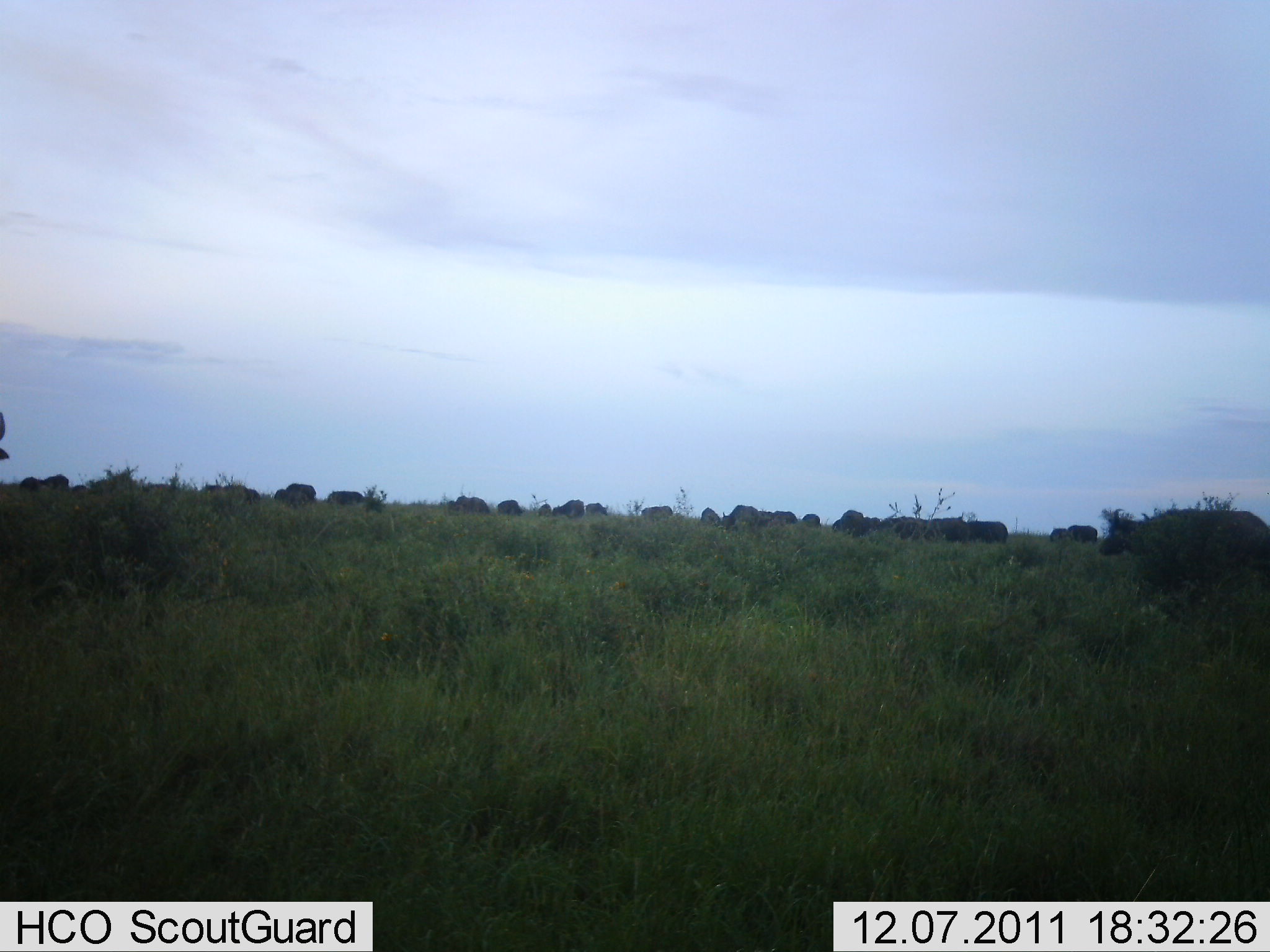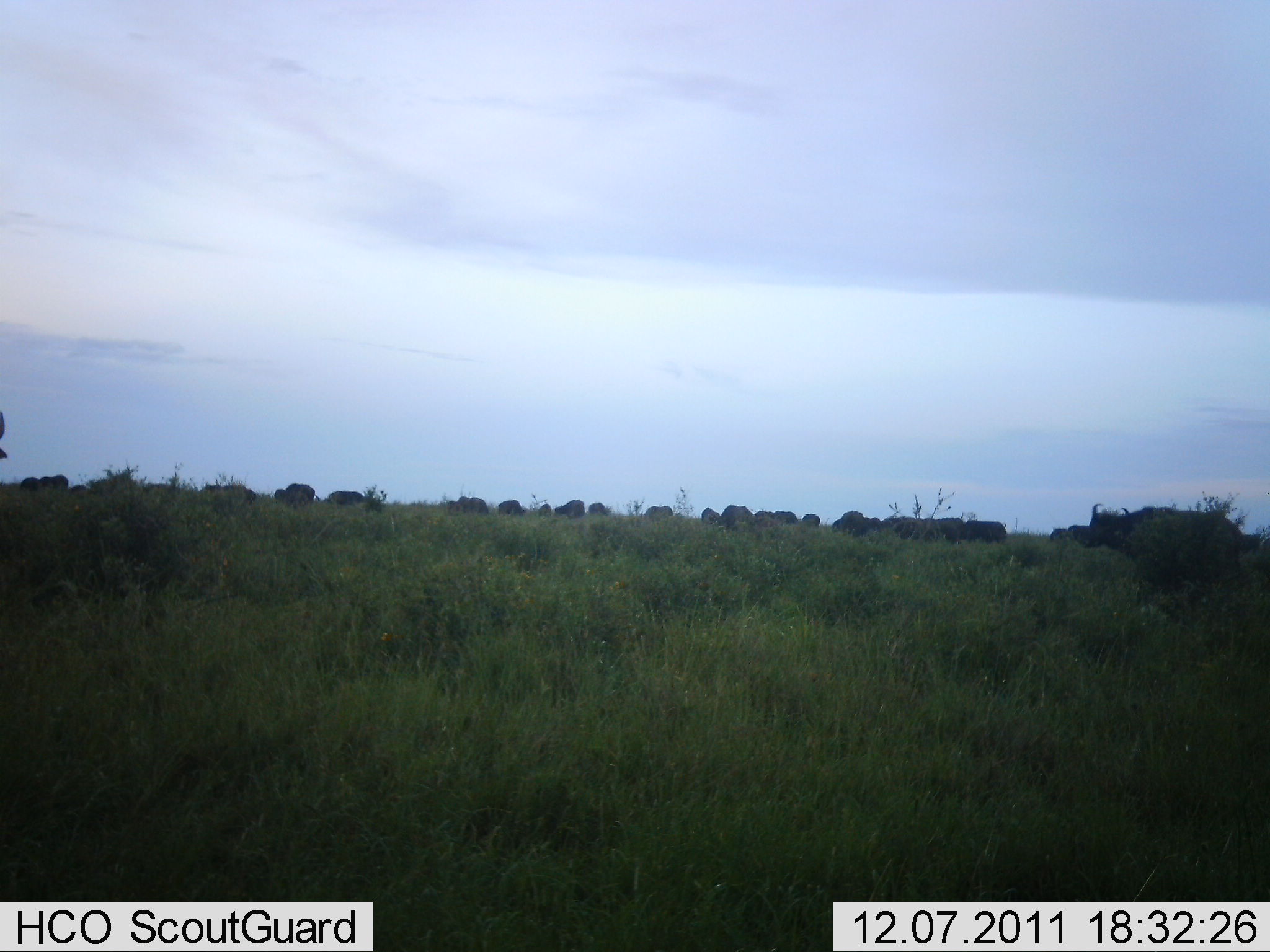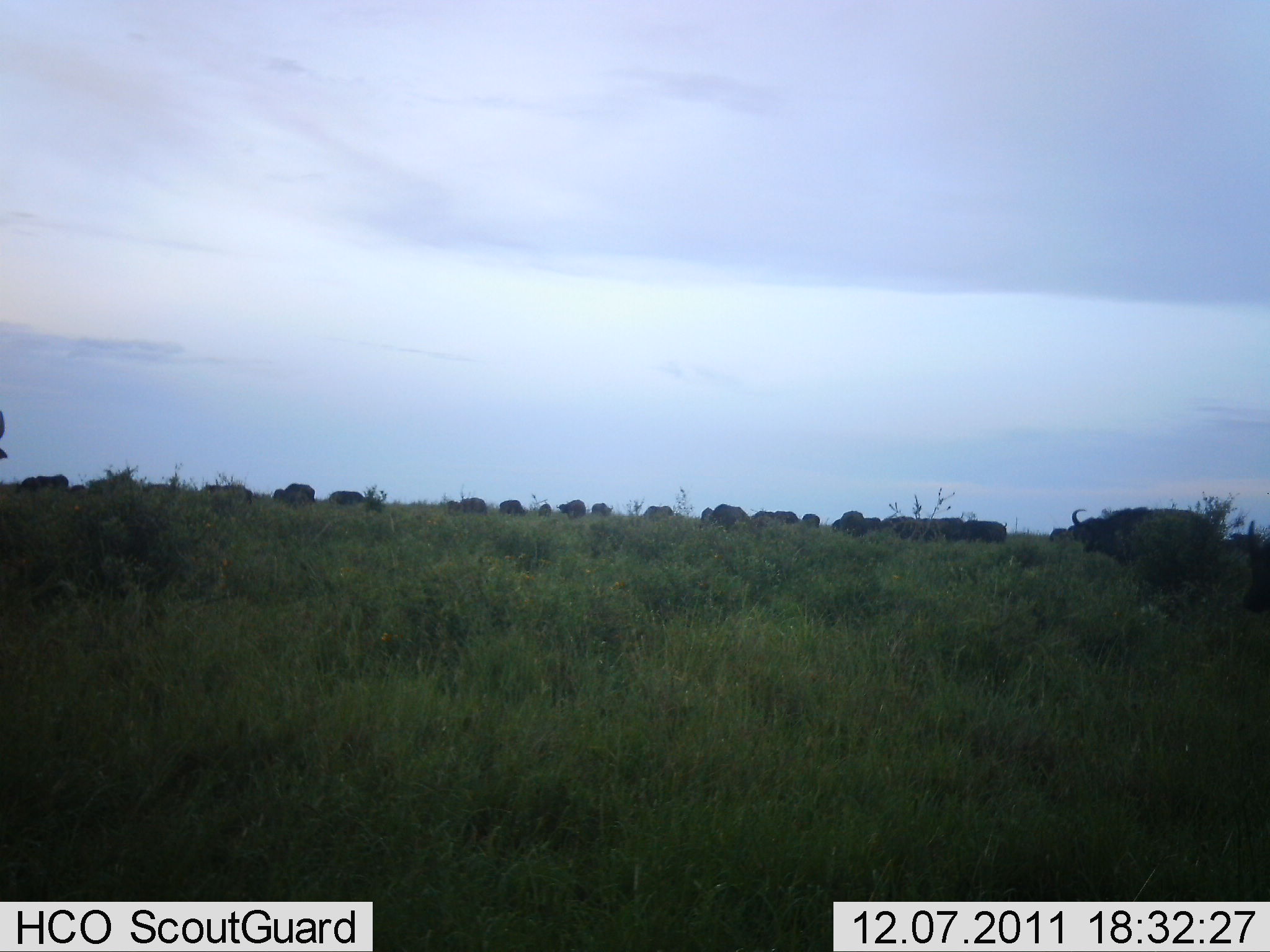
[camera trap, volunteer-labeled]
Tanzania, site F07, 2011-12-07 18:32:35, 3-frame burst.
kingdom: Animalia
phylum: Chordata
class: Mammalia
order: Artiodactyla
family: Bovidae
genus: Syncerus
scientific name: Syncerus caffer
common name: cape buffalo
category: buffalo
Buffalo (cape buffalo) (Syncerus caffer), count 11-50. Behavior (volunteer vote fractions): standing 60%, resting 0%, moving 80%, interacting 0%. Young present (vote fraction): 0%. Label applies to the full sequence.